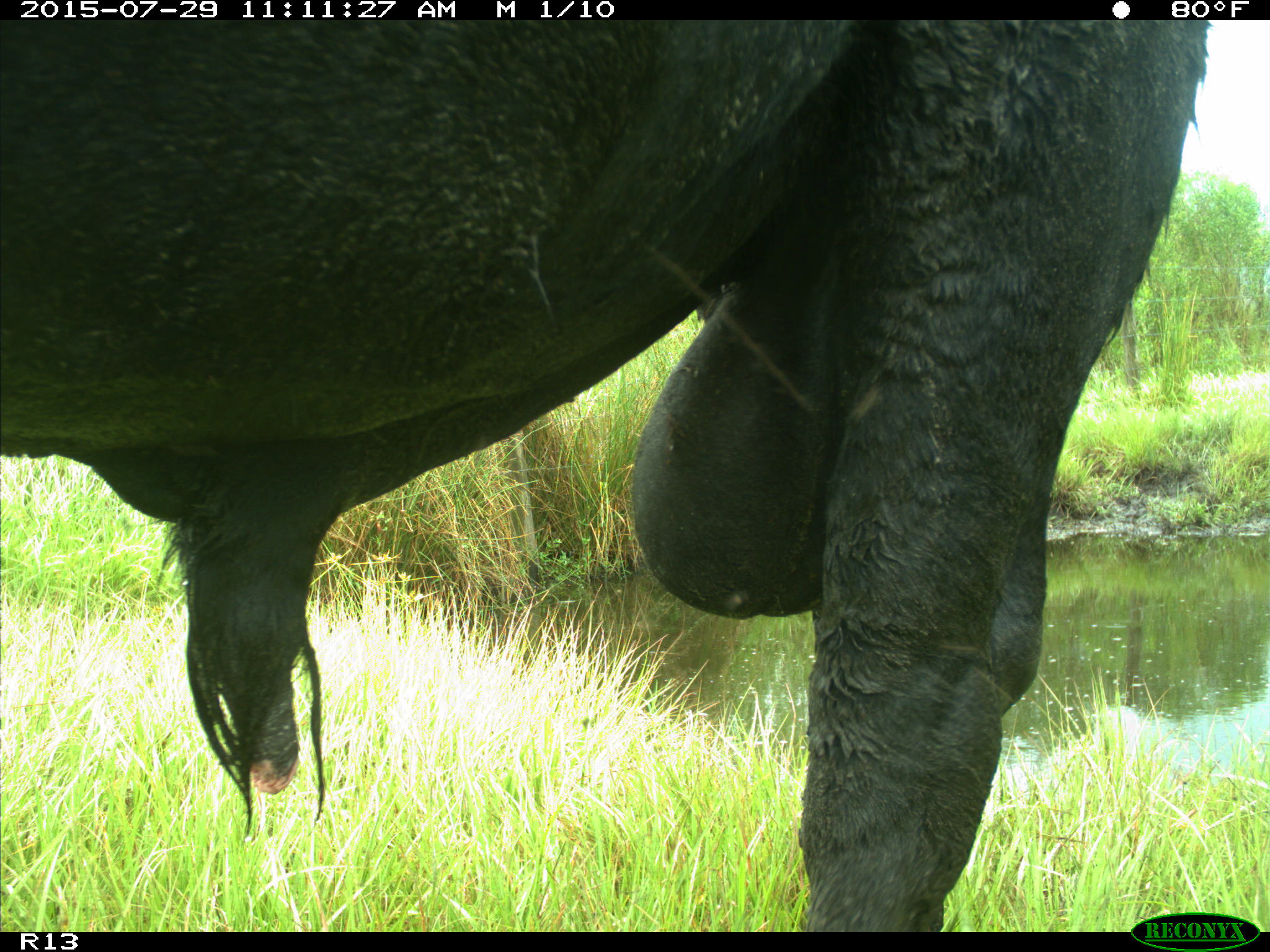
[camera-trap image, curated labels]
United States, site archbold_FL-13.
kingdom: Animalia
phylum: Chordata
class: Mammalia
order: Artiodactyla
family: Bovidae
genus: Bos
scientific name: Bos taurus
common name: domestic cow